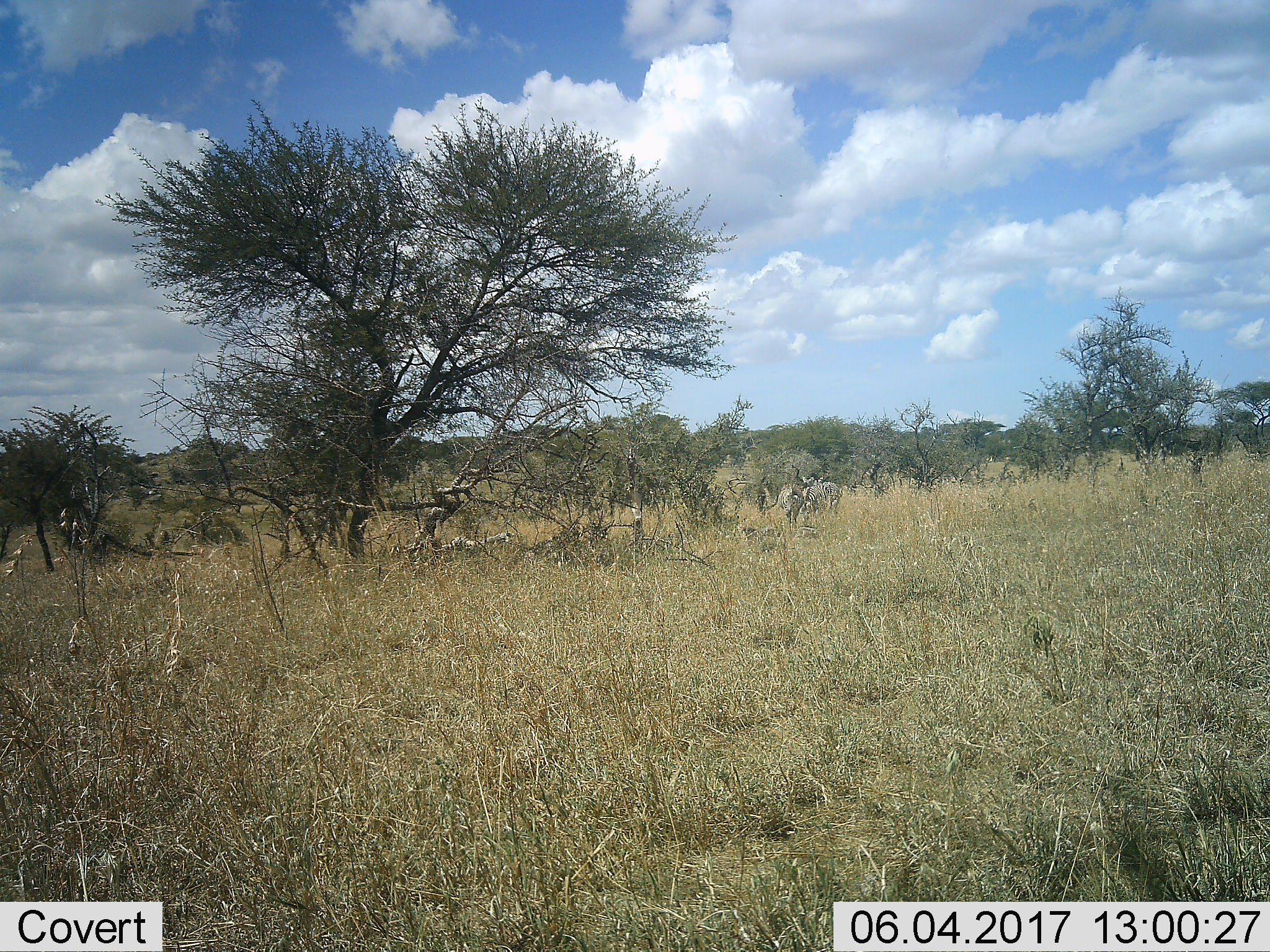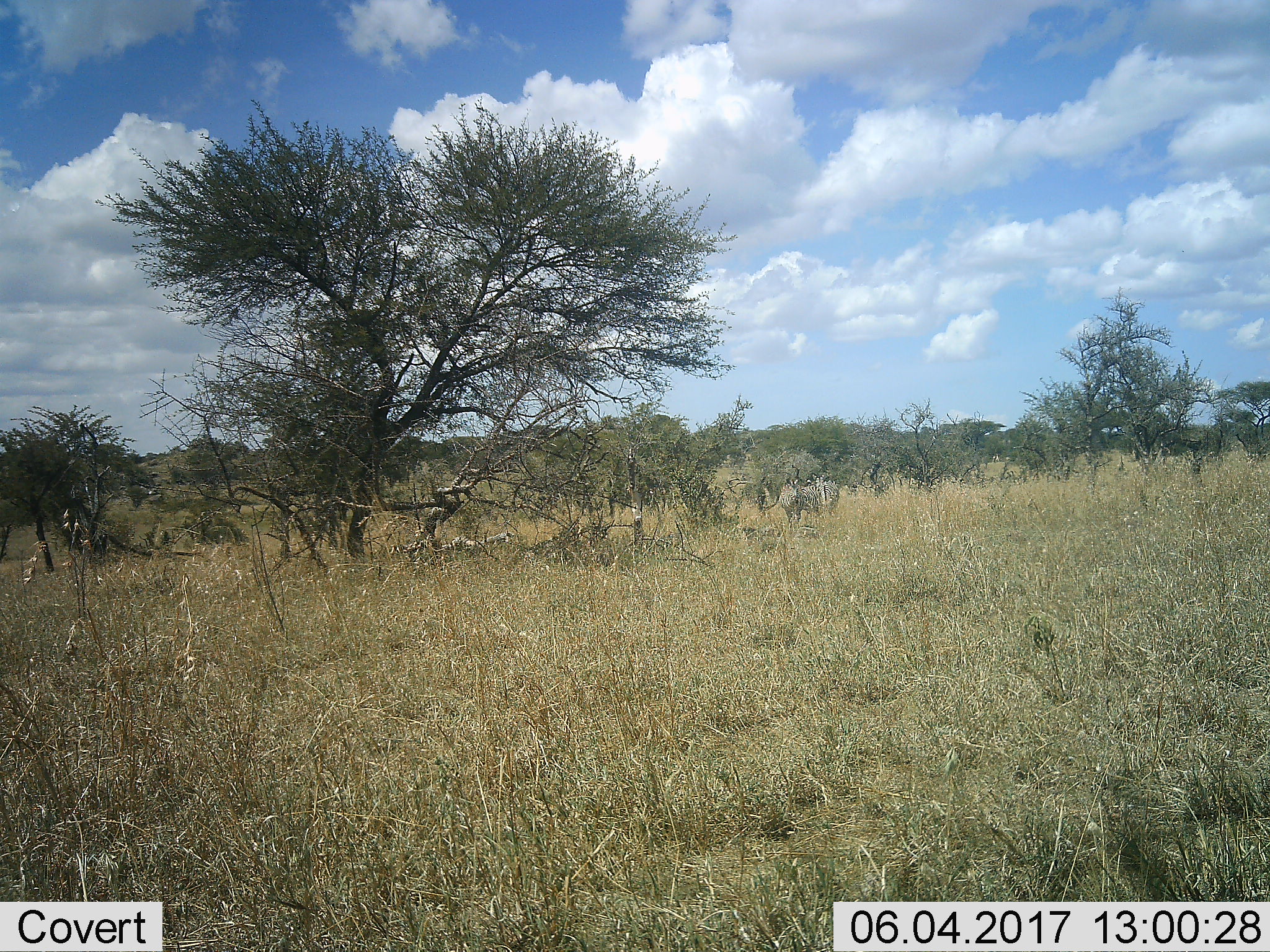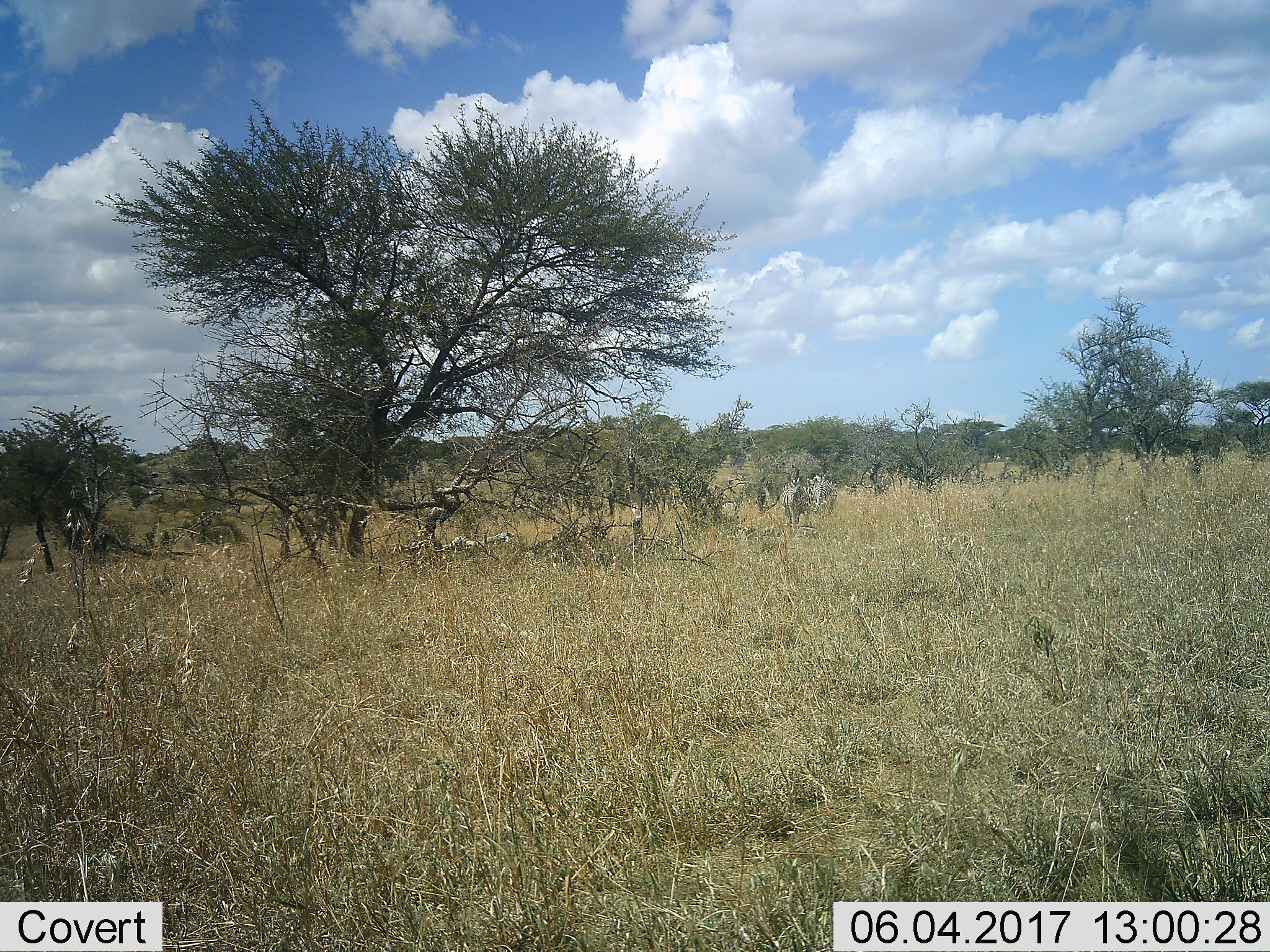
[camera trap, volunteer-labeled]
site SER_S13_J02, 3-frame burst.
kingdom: Animalia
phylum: Chordata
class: Mammalia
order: Perissodactyla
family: Equidae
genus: Equus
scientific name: Equus quagga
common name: plains zebra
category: zebraplains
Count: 3.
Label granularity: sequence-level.